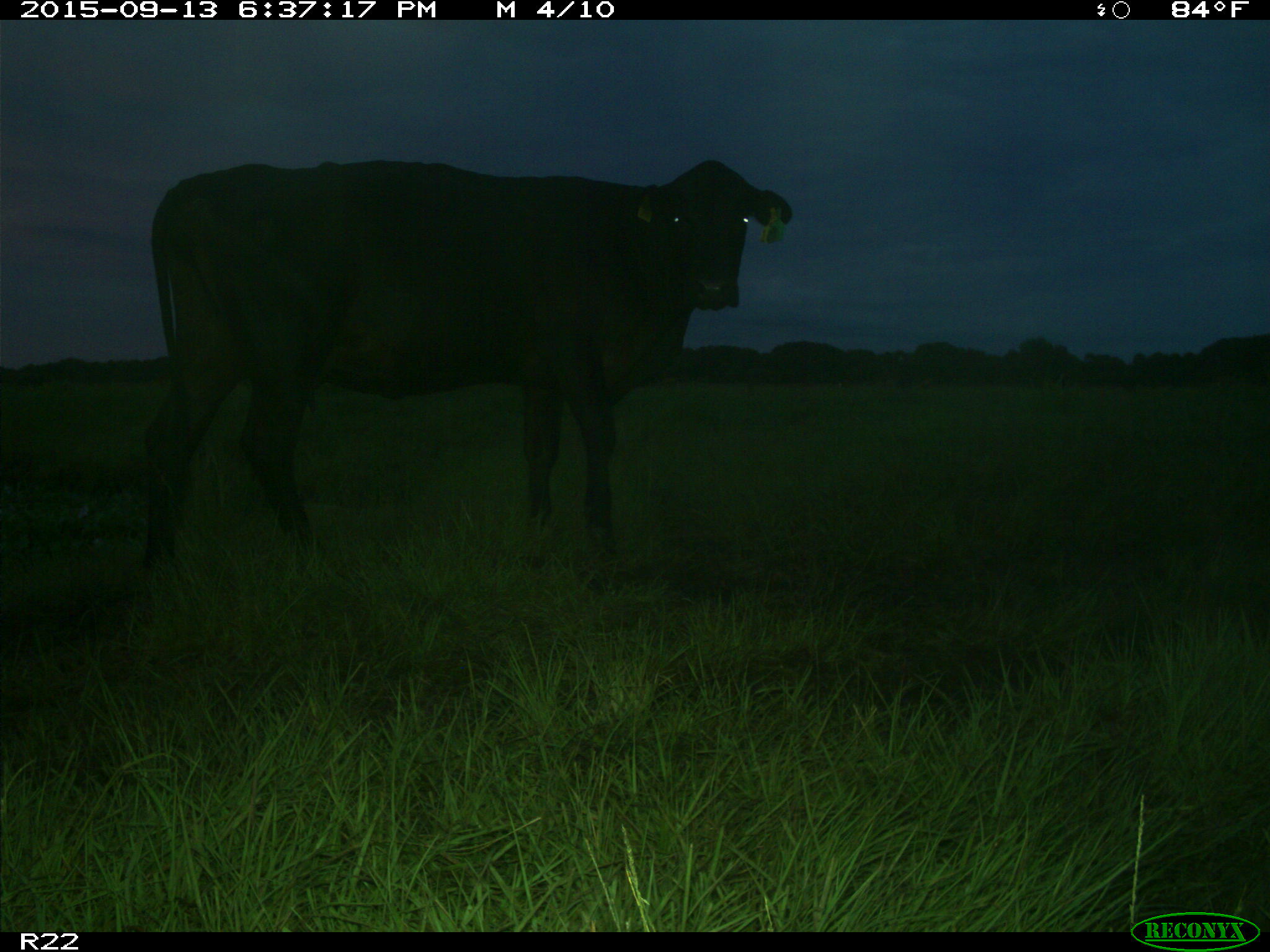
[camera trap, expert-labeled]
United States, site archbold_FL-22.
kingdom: Animalia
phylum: Chordata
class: Mammalia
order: Artiodactyla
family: Bovidae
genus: Bos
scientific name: Bos taurus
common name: domestic cow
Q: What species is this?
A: Bos taurus (domestic cow).